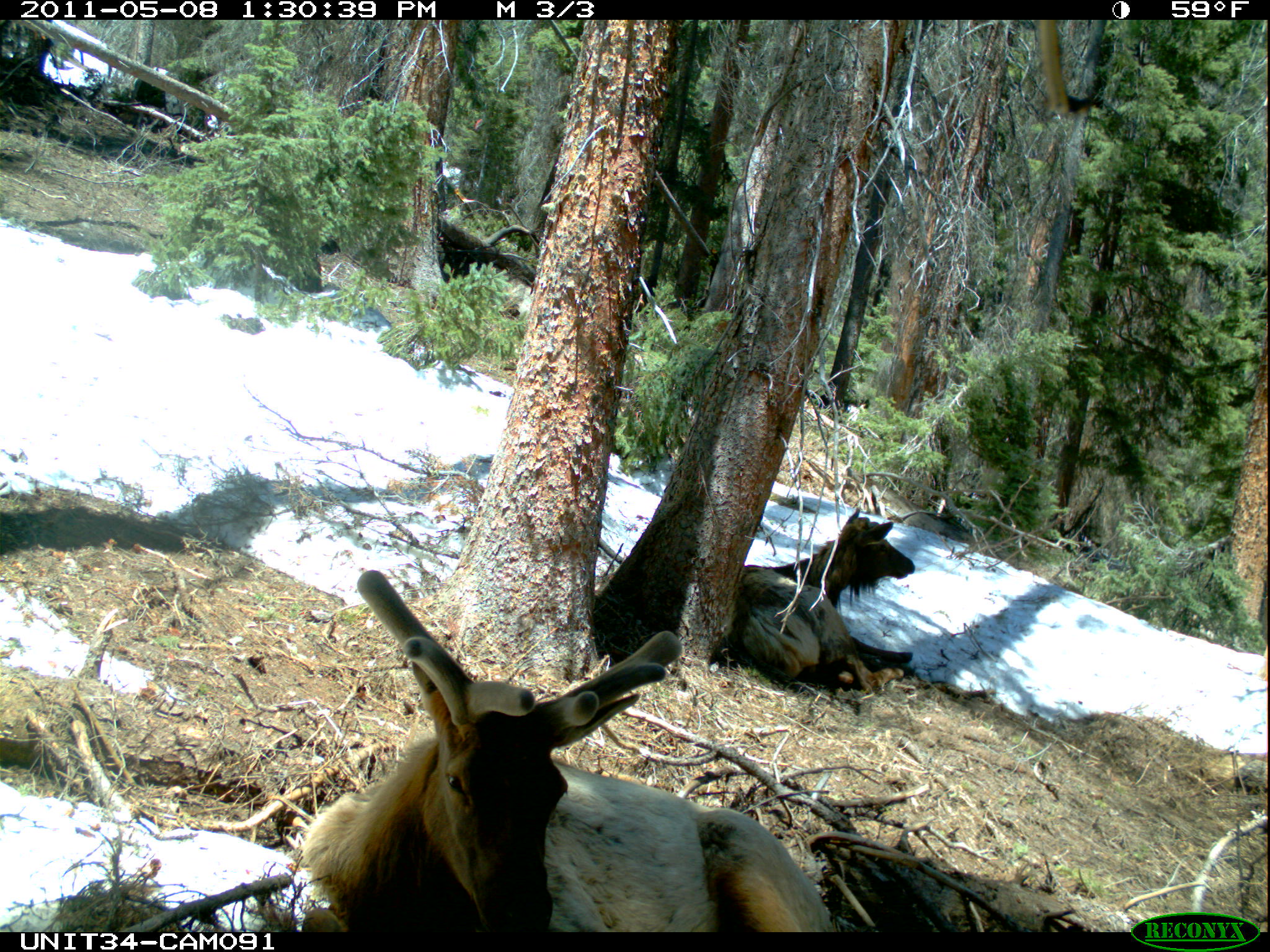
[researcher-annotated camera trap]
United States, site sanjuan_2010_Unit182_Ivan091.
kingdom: Animalia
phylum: Chordata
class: Mammalia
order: Artiodactyla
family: Cervidae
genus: Cervus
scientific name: Cervus elaphus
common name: red deer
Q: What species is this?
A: Cervus elaphus (red deer).